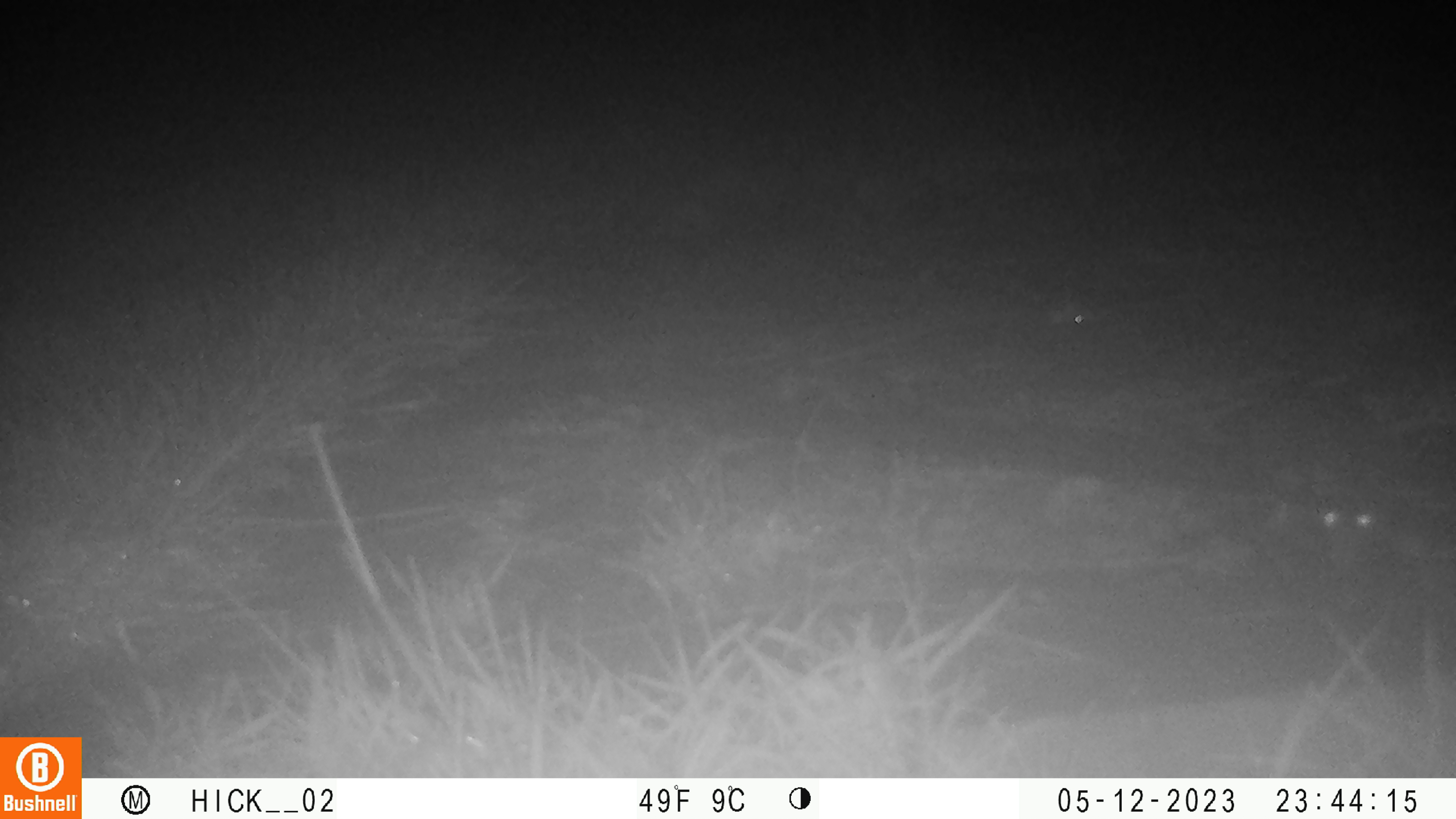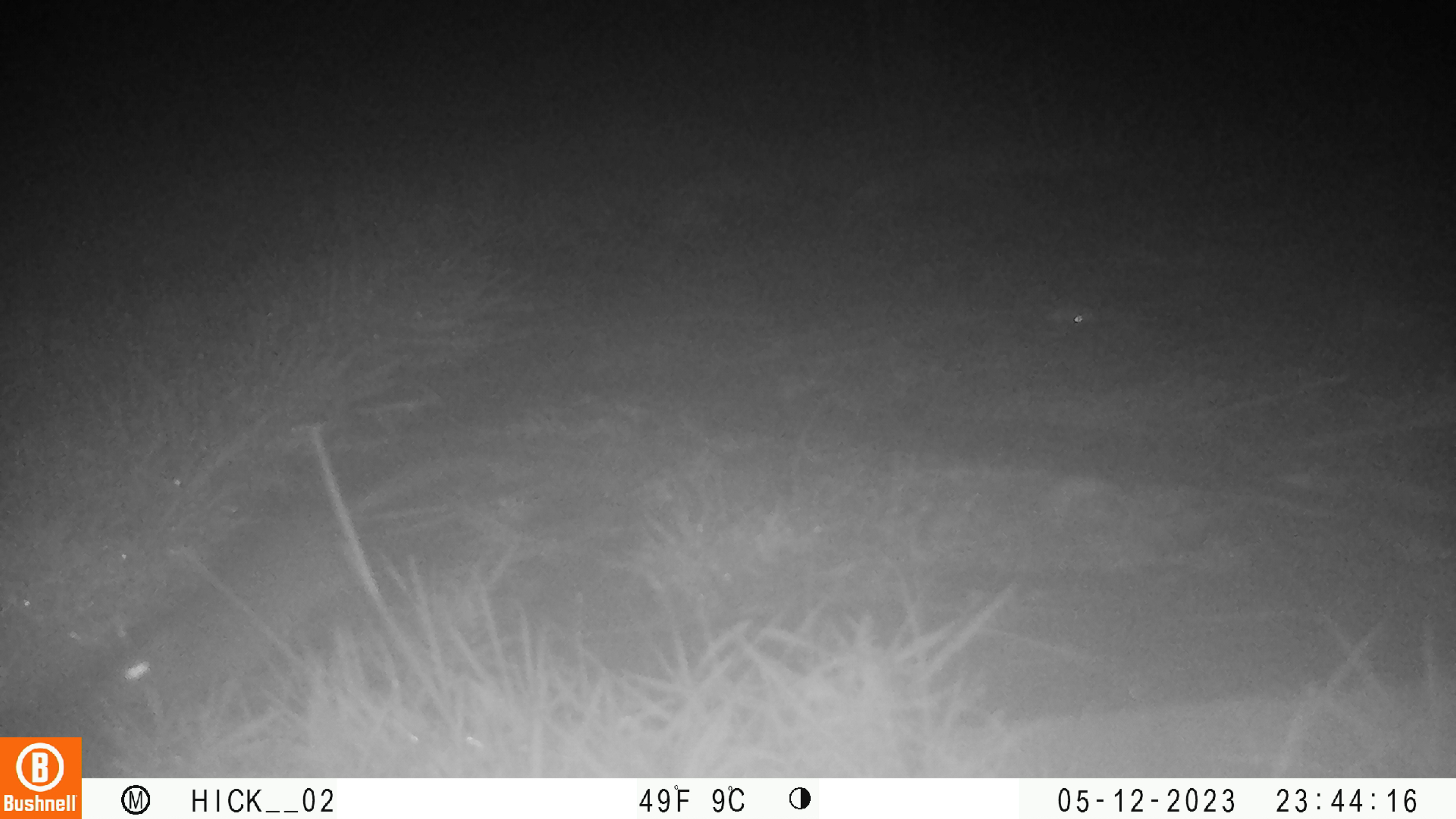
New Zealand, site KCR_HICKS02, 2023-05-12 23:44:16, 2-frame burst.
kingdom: Animalia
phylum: Chordata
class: Mammalia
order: Rodentia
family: Muridae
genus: Rattus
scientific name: Rattus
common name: rat